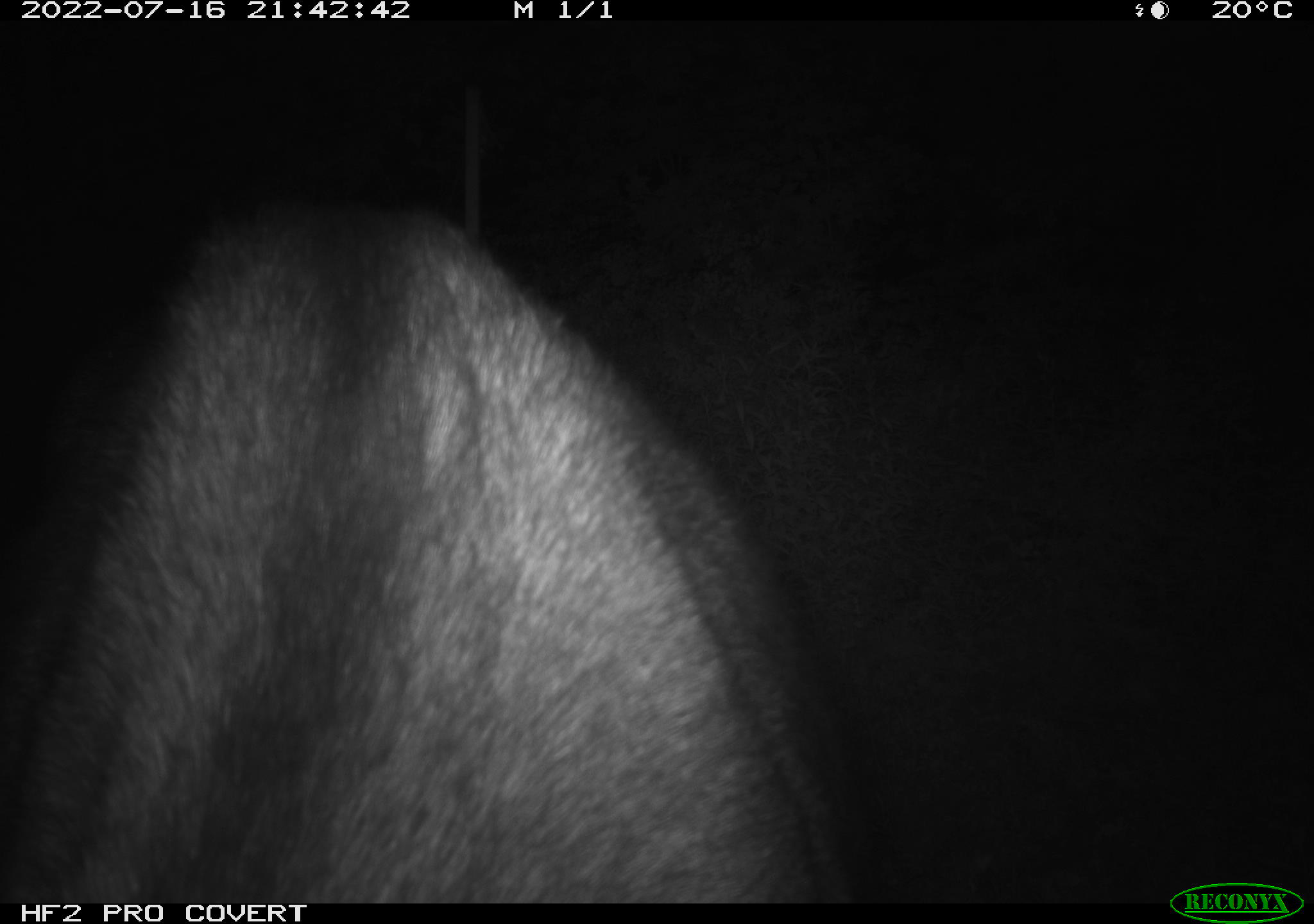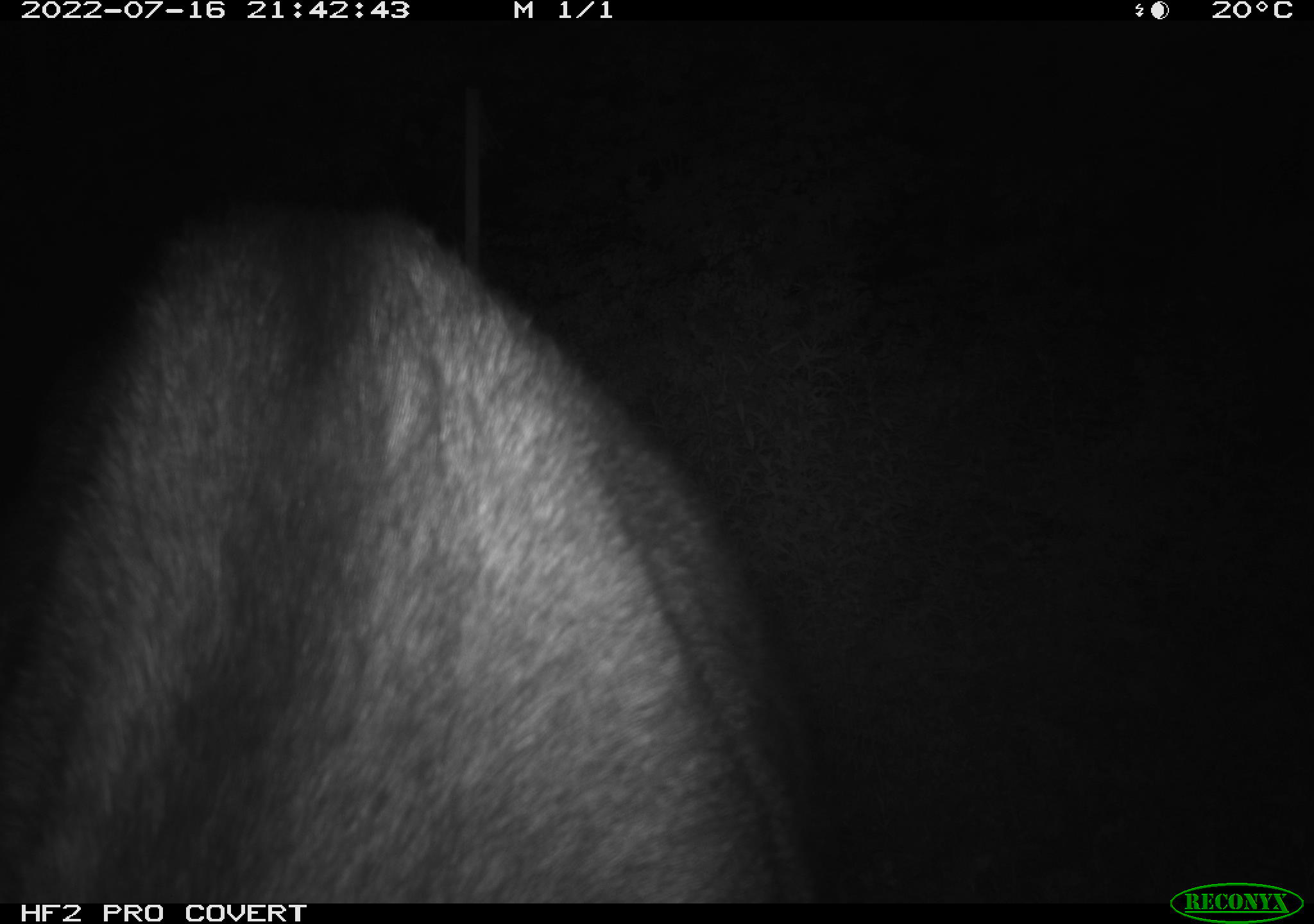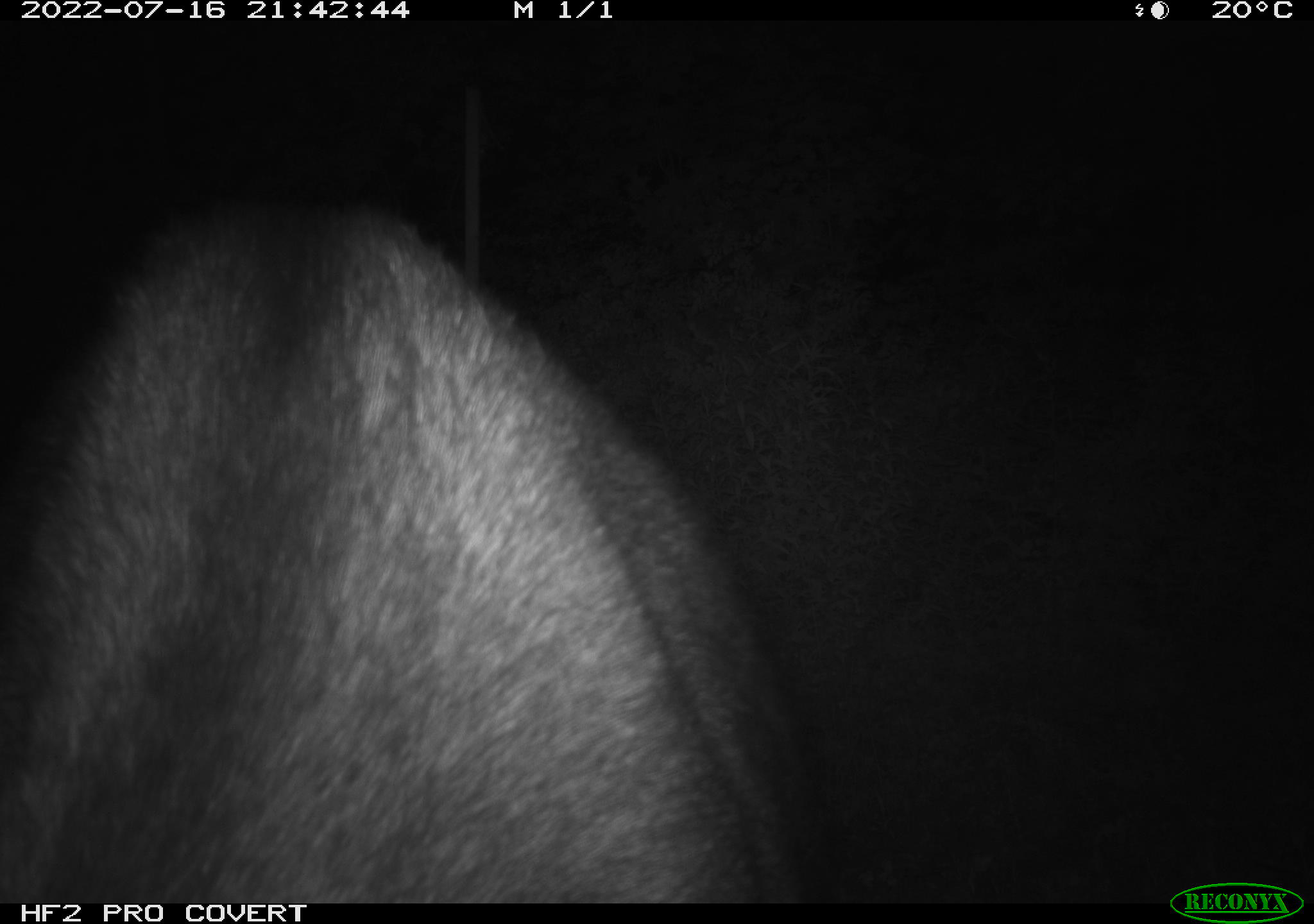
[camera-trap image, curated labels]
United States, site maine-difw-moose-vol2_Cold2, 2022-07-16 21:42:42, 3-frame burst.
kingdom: Animalia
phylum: Chordata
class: Mammalia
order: Artiodactyla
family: Cervidae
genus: Alces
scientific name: Alces alces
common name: moose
Moose (Alces alces).